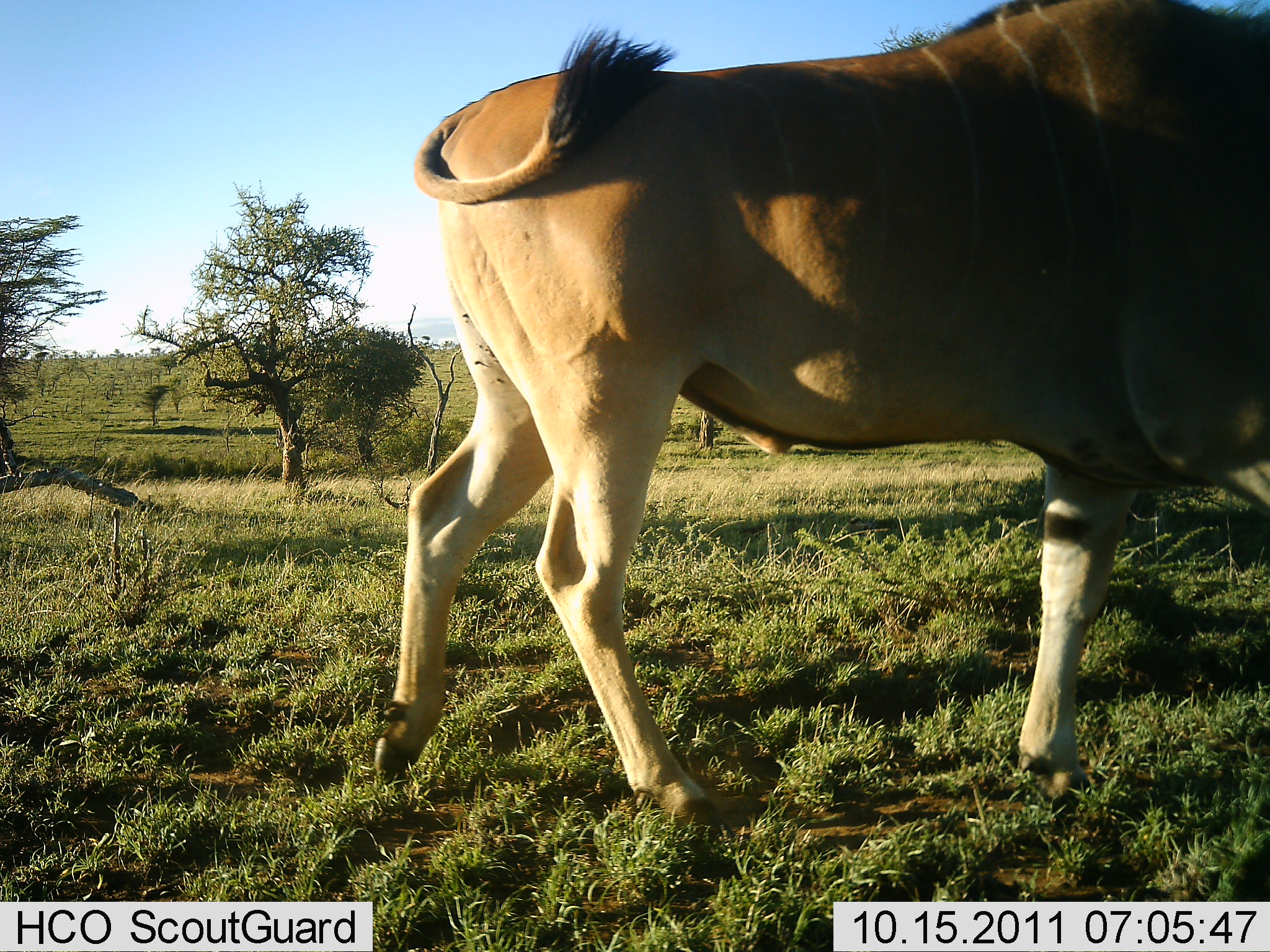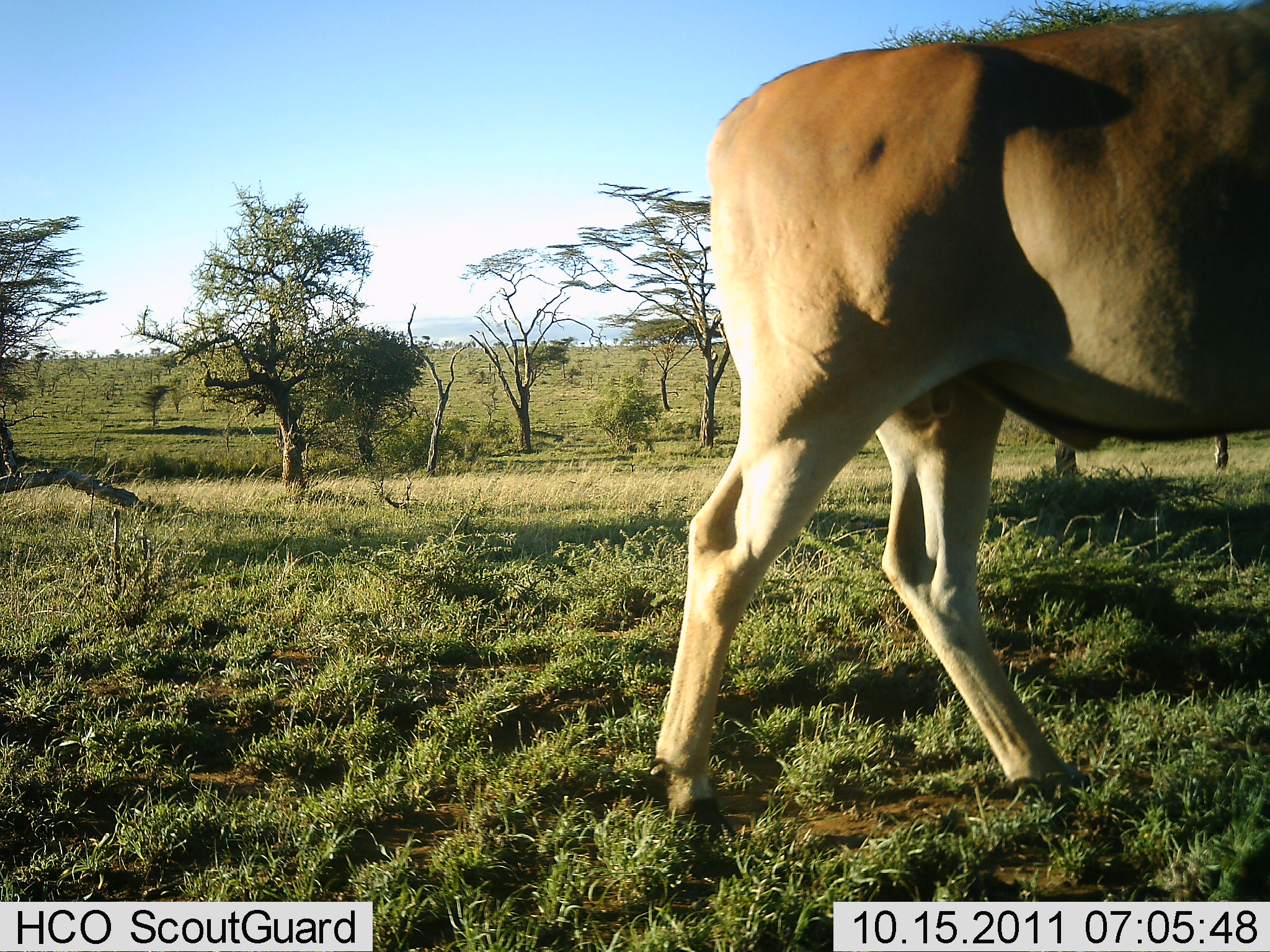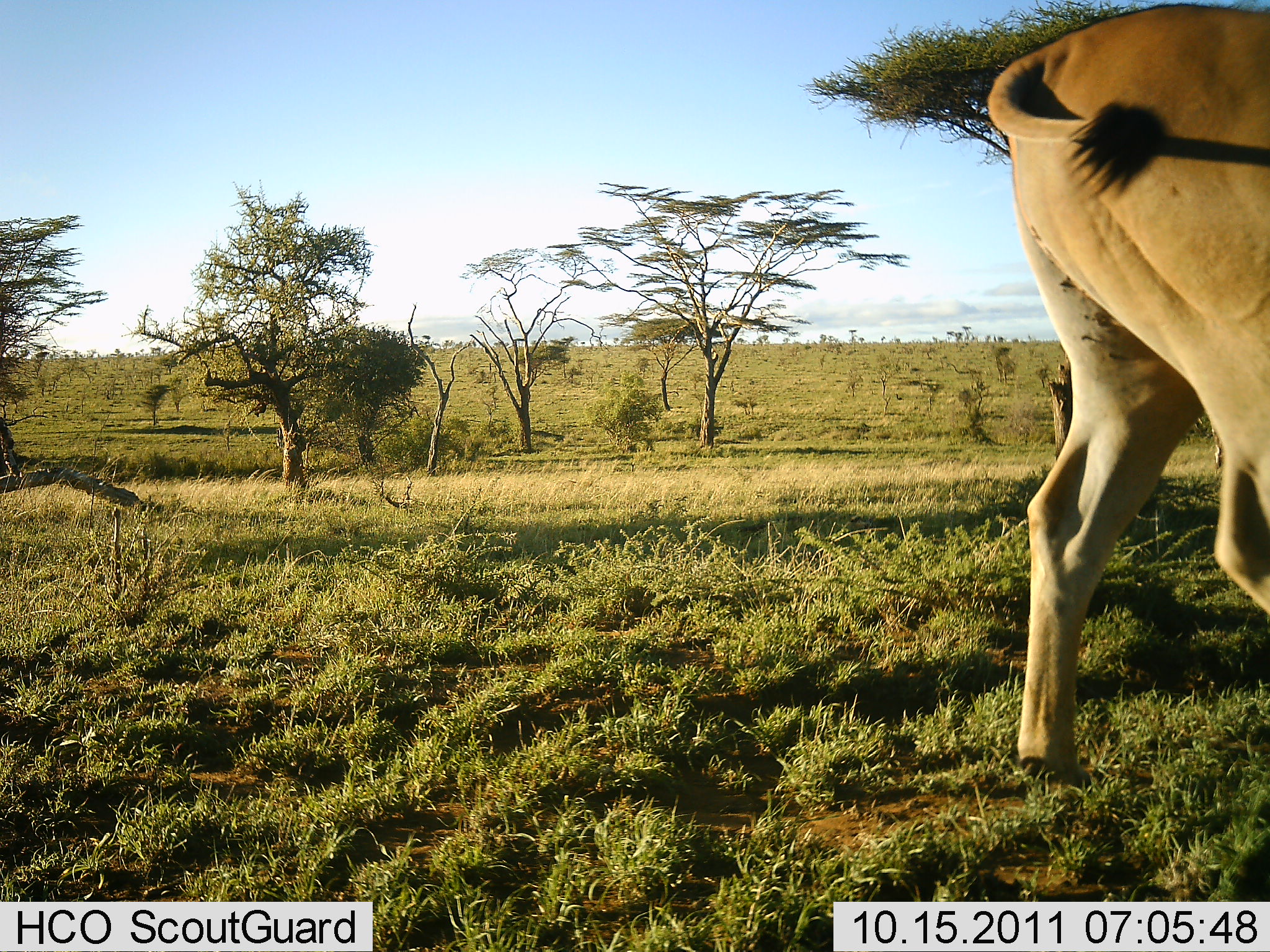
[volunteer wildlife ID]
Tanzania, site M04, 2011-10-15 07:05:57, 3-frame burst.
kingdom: Animalia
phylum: Chordata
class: Mammalia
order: Artiodactyla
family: Bovidae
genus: Tragelaphus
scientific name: Tragelaphus oryx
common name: eland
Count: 1.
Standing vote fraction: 8%.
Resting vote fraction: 0%.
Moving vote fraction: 92%.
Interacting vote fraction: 0%.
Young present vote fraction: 0%.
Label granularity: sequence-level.